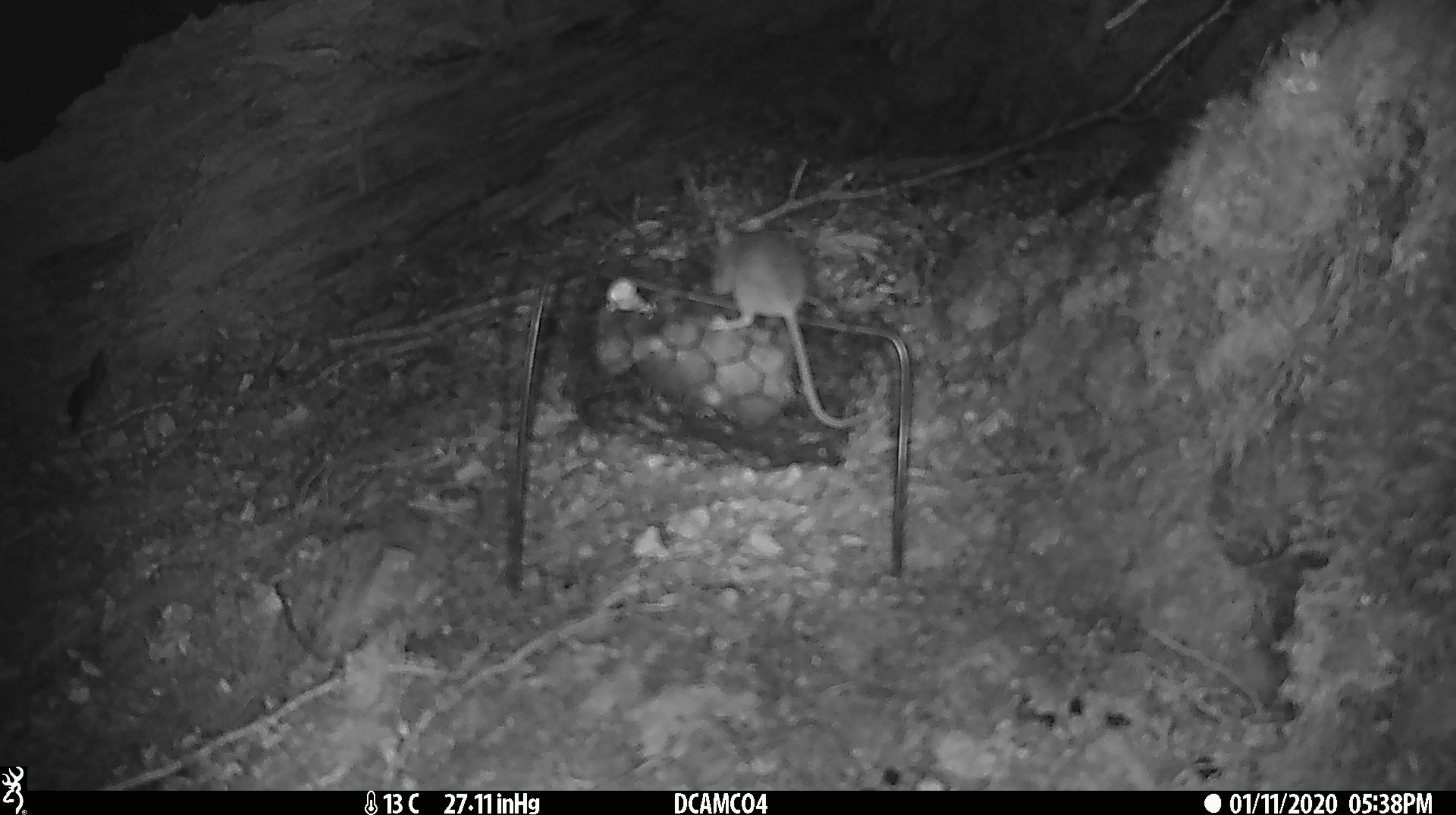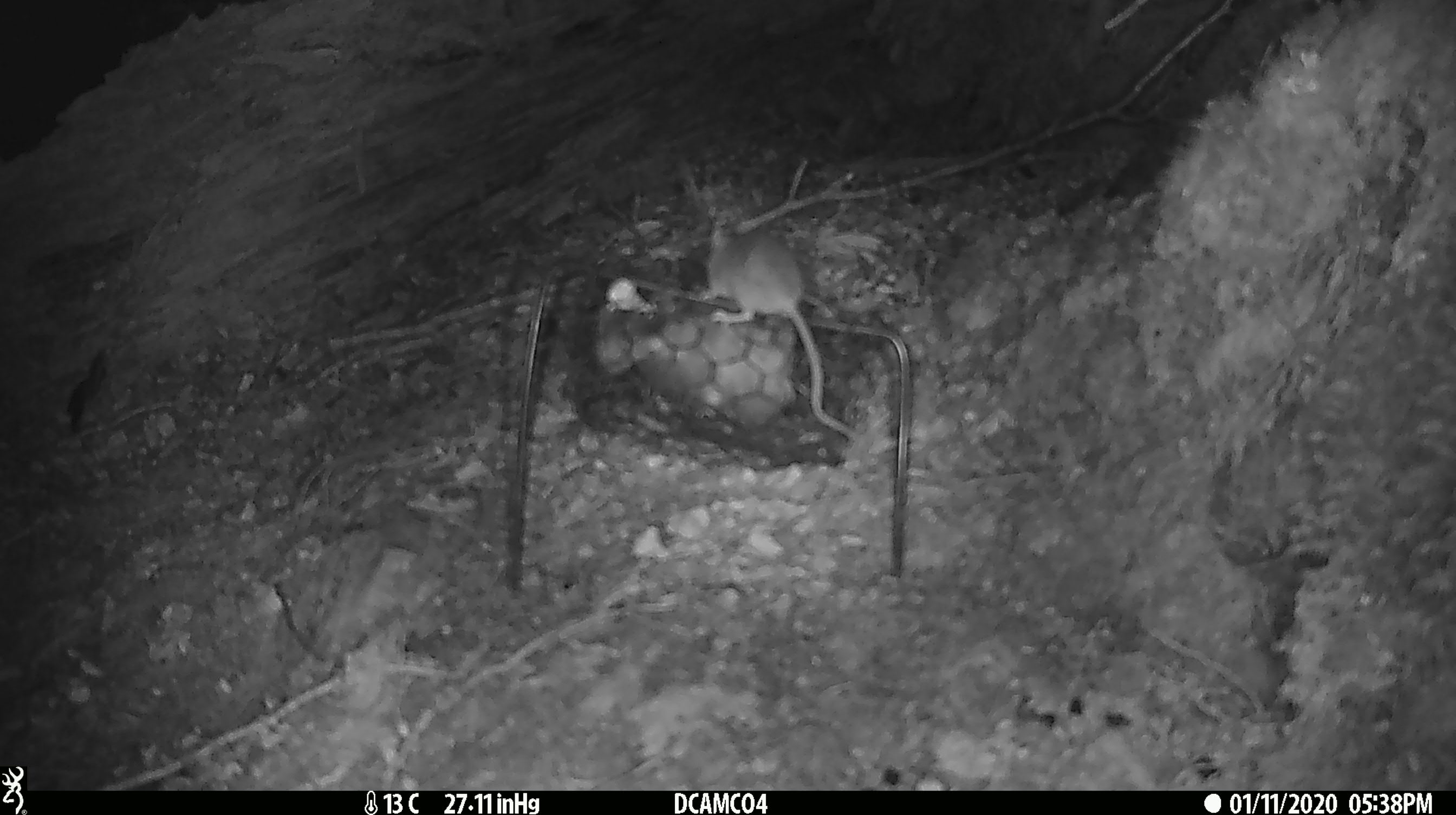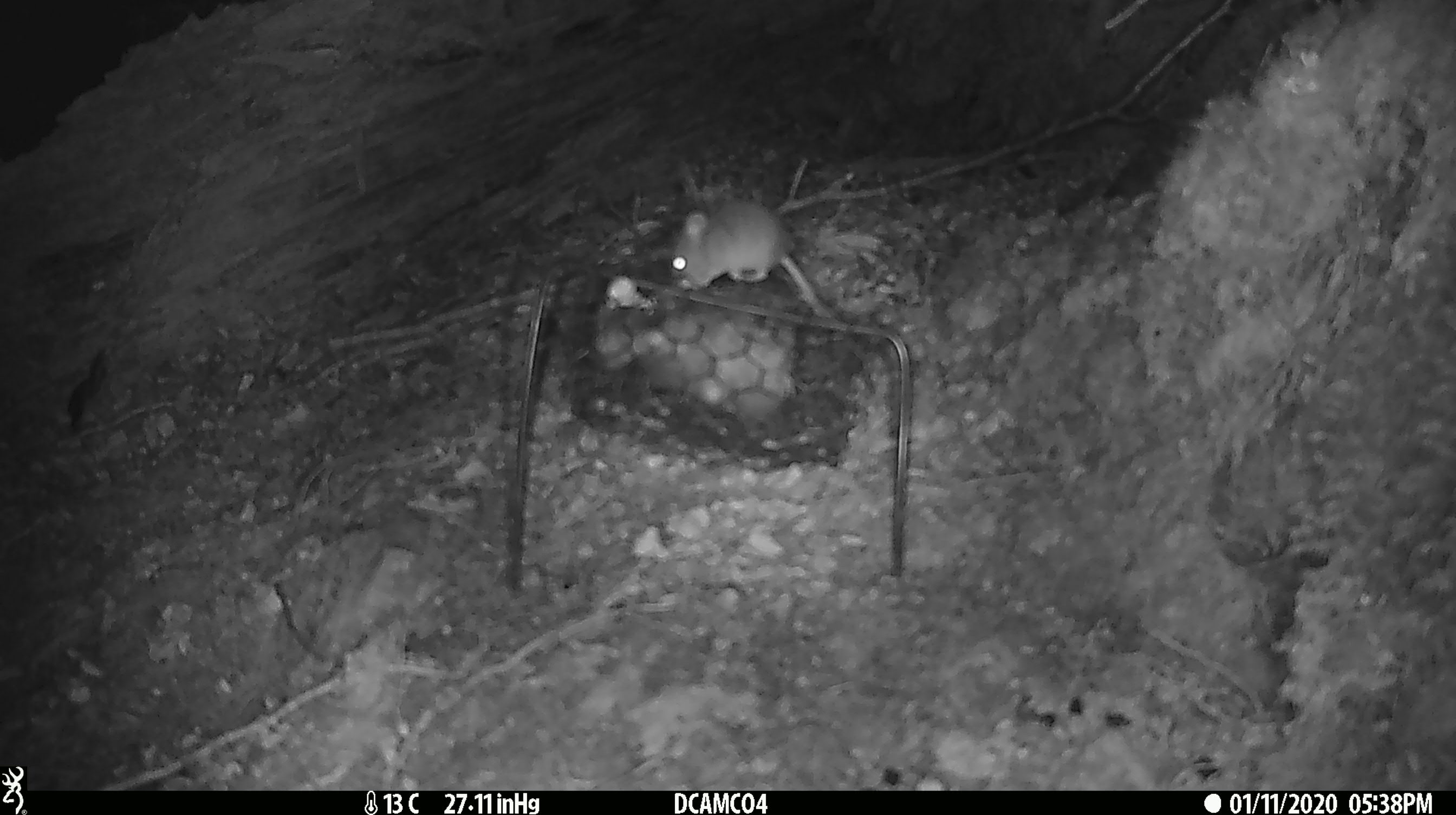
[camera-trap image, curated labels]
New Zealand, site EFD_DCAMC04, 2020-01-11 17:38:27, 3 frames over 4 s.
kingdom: Animalia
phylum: Chordata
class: Mammalia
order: Rodentia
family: Muridae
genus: Mus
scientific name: Mus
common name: mouse